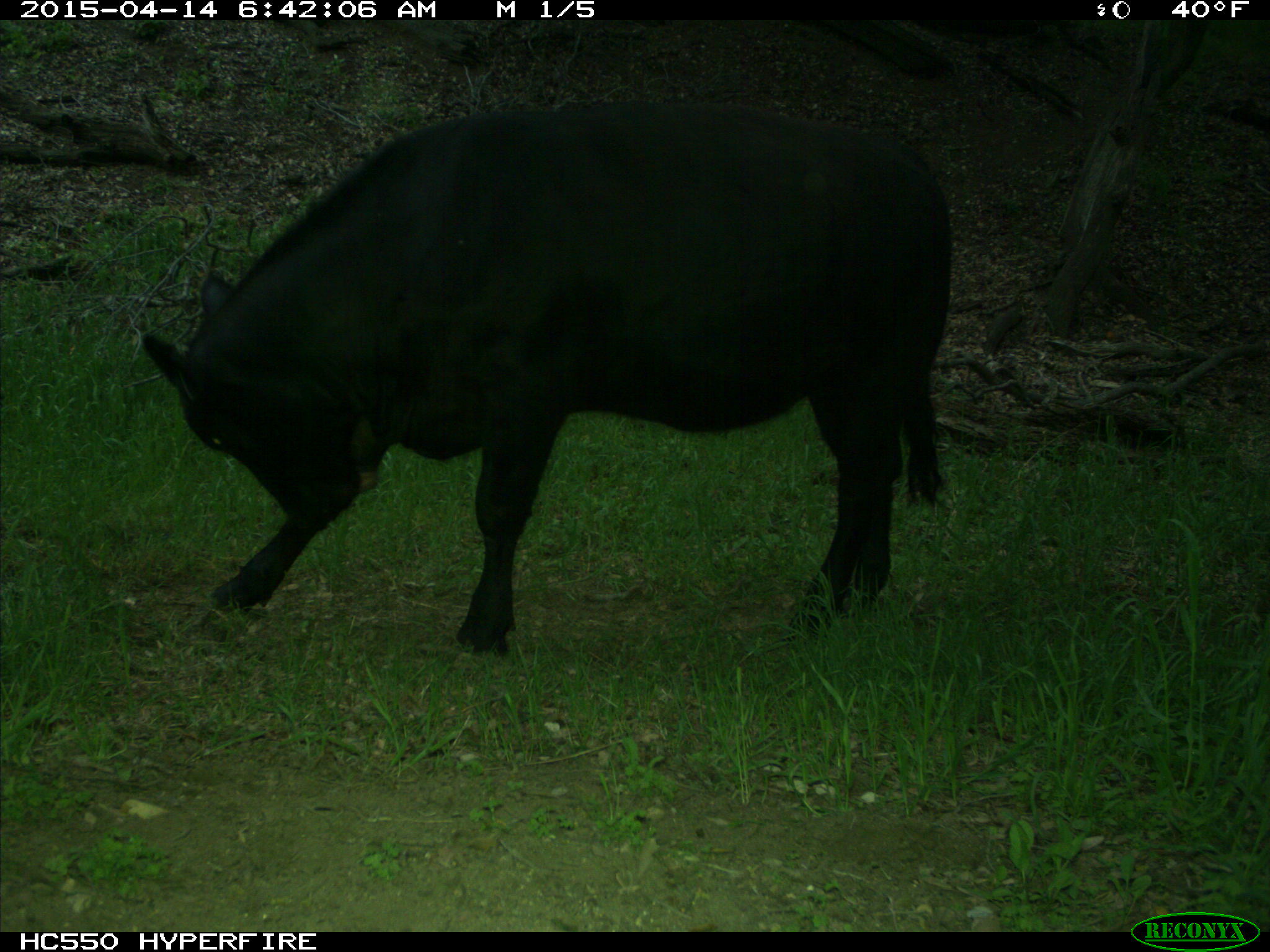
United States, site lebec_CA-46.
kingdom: Animalia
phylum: Chordata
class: Mammalia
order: Artiodactyla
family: Bovidae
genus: Bos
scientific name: Bos taurus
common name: domestic cow